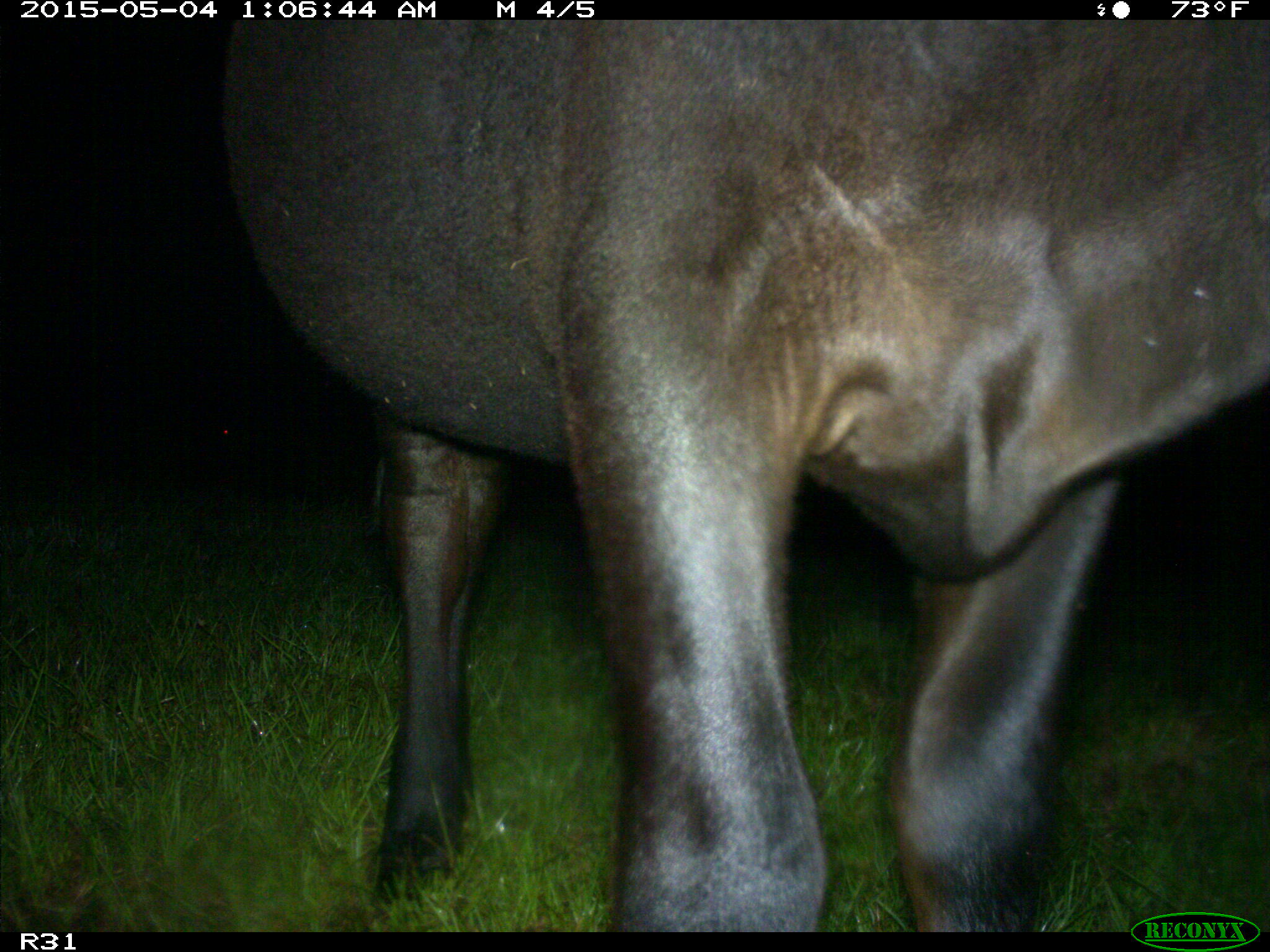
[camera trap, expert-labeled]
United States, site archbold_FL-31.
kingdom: Animalia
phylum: Chordata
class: Mammalia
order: Artiodactyla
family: Bovidae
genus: Bos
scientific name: Bos taurus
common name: domestic cow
Bos taurus (domestic cow).